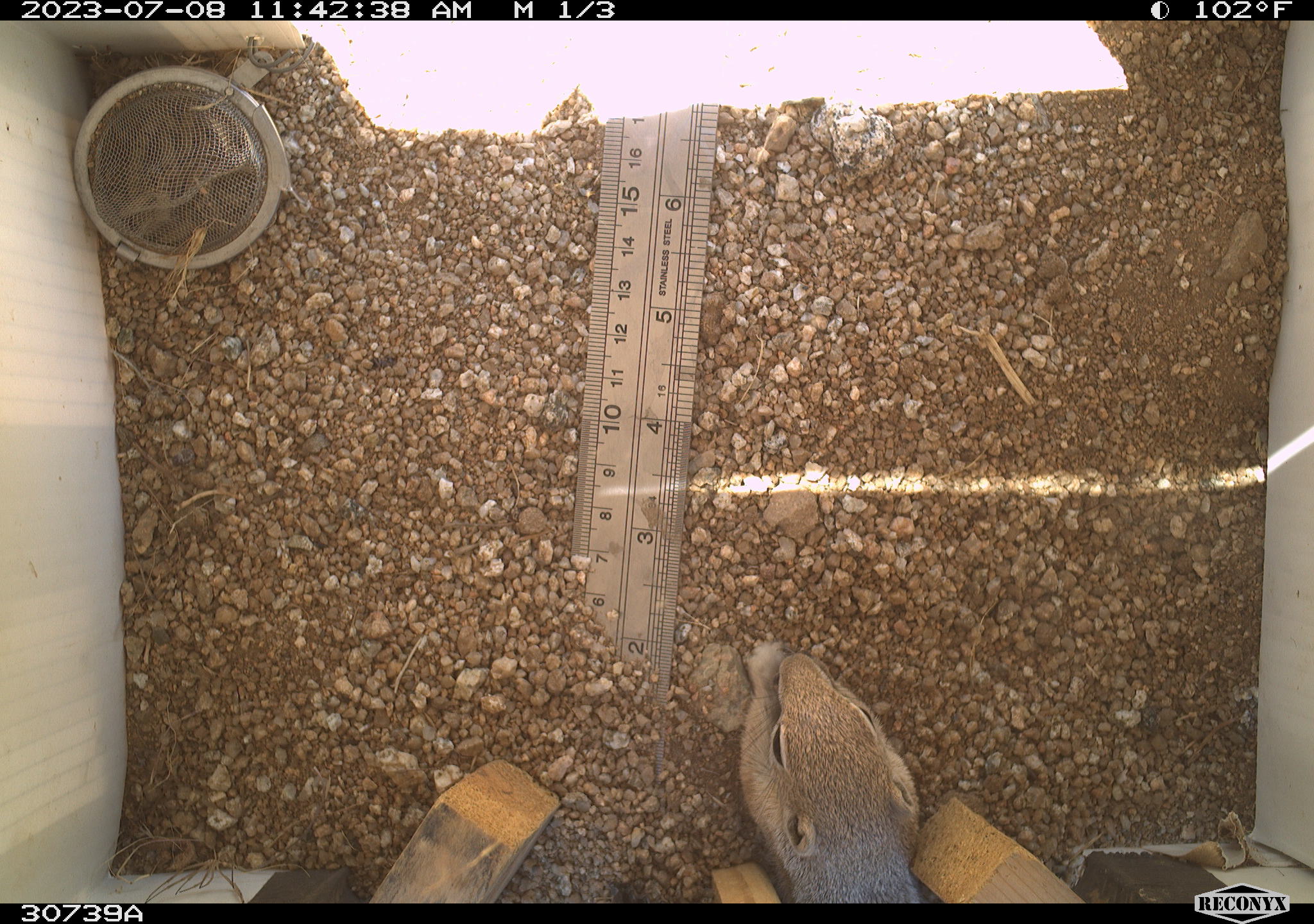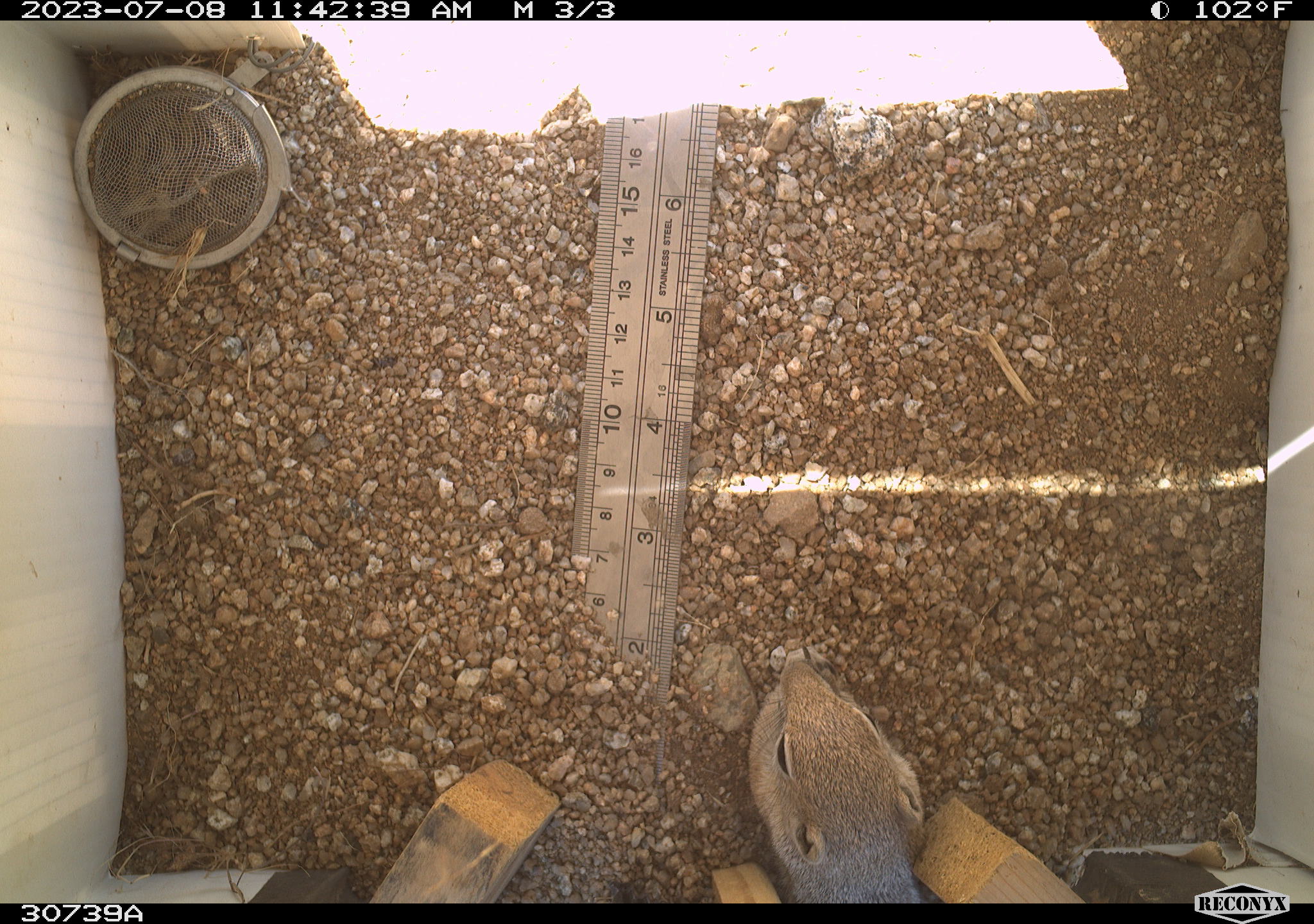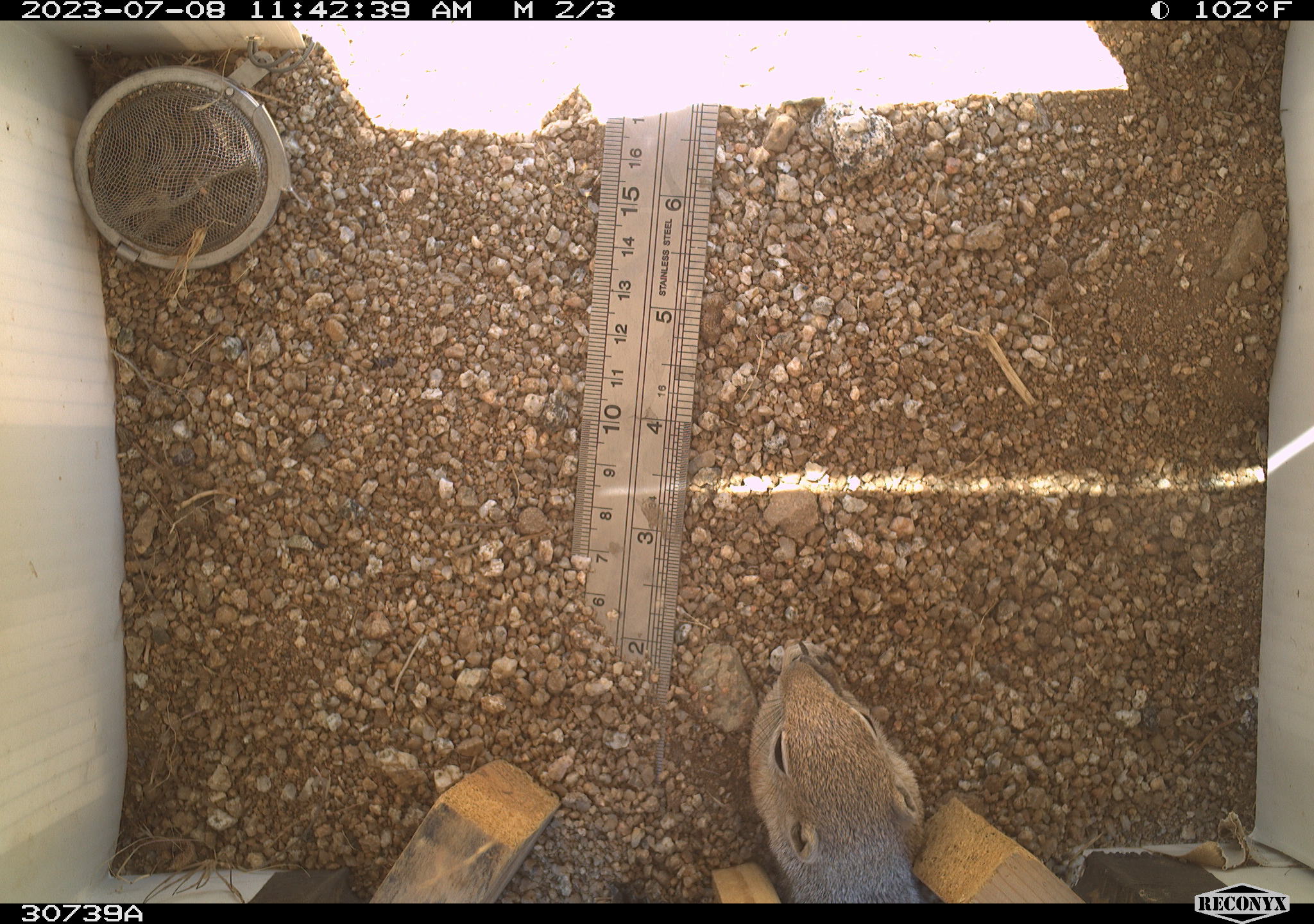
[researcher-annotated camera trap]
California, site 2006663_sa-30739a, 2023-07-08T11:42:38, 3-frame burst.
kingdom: Animalia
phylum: Chordata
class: Mammalia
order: Rodentia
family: Sciuridae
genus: Ammospermophilus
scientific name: Ammospermophilus leucurus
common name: white-tailed antelope squirrel